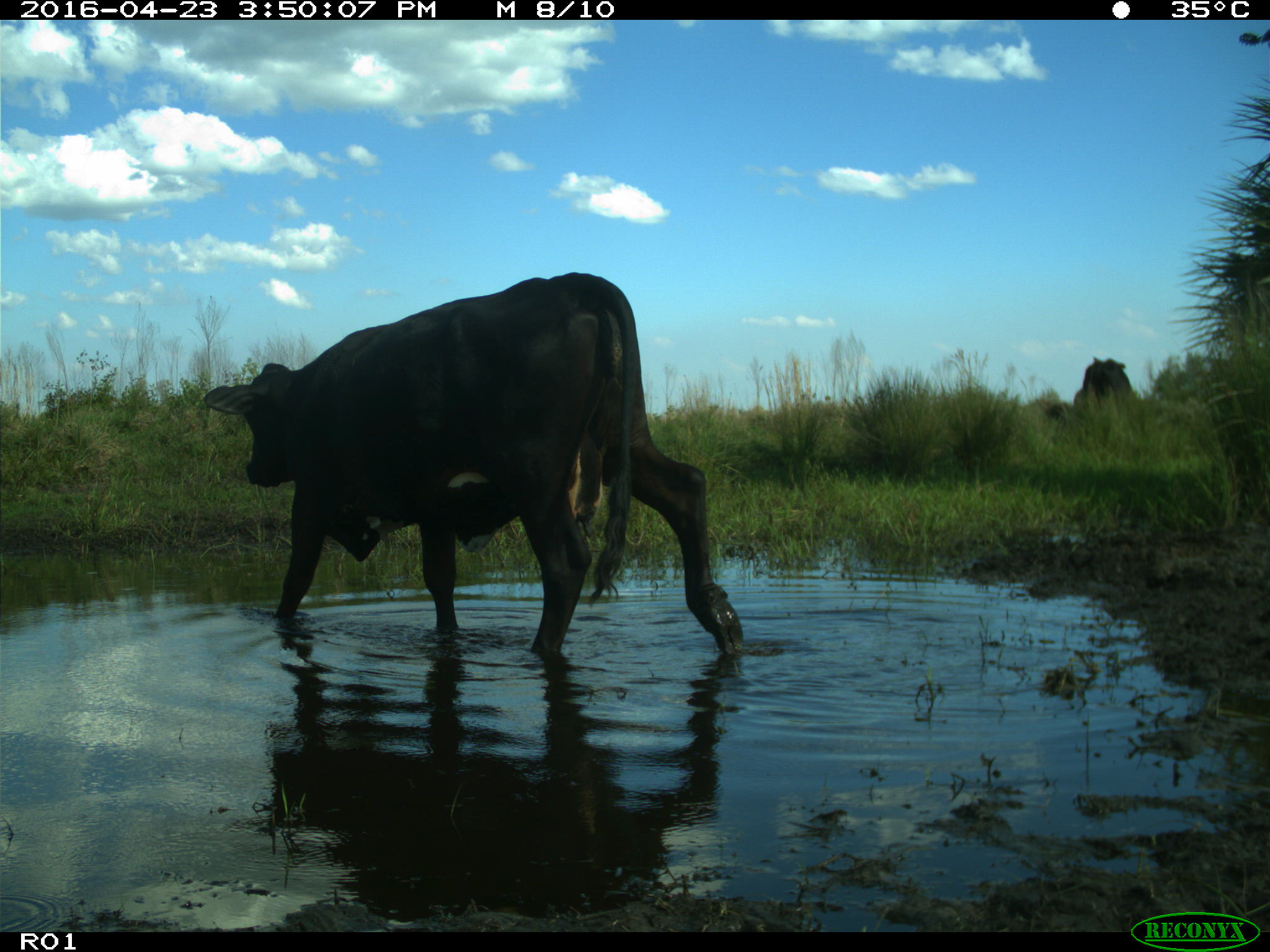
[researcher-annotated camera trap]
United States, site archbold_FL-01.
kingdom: Animalia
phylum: Chordata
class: Mammalia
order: Artiodactyla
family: Bovidae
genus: Bos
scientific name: Bos taurus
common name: domestic cow